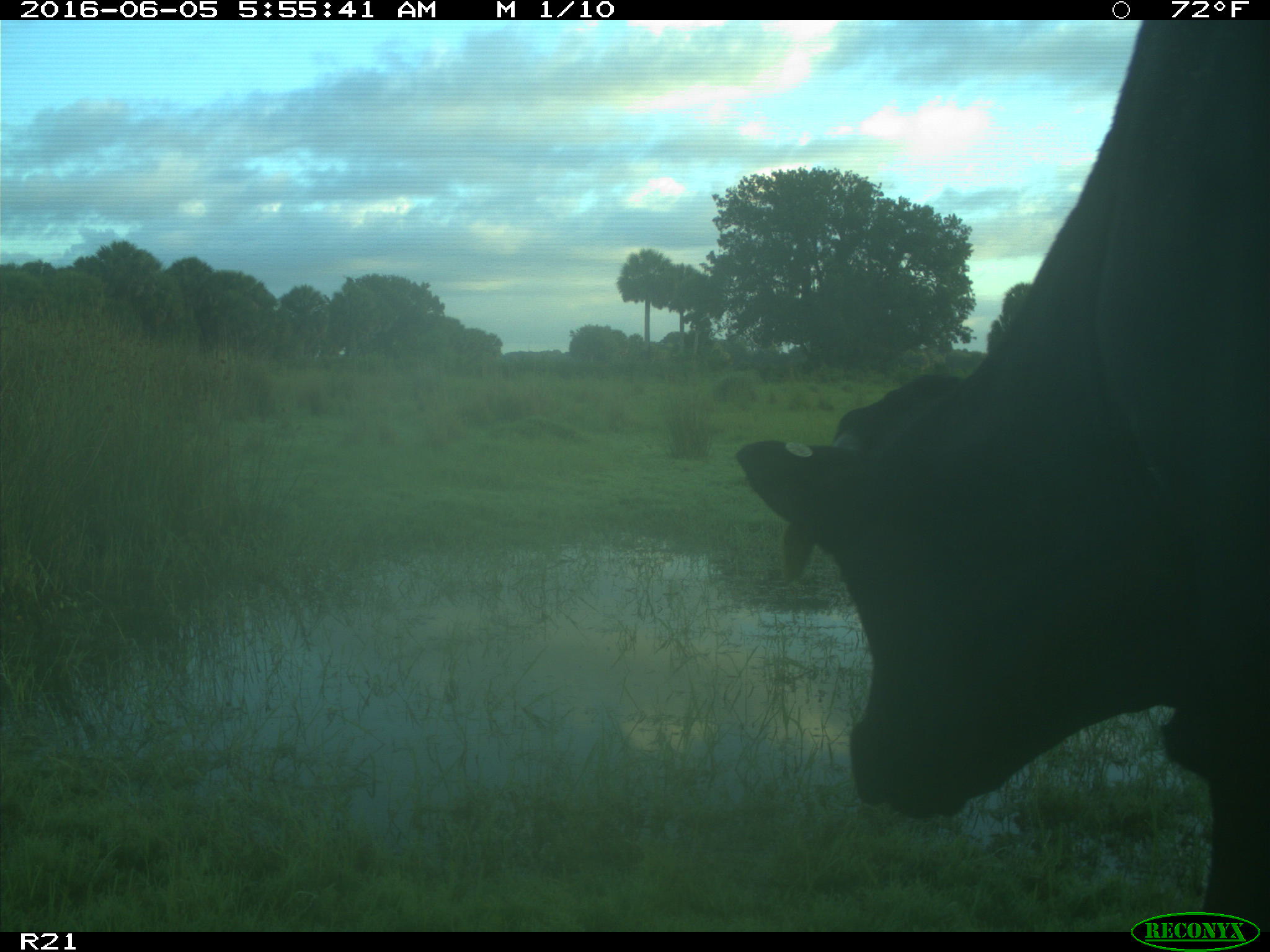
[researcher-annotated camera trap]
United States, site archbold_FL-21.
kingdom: Animalia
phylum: Chordata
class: Mammalia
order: Artiodactyla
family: Bovidae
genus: Bos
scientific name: Bos taurus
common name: domestic cow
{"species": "Bos taurus (domestic cow)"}